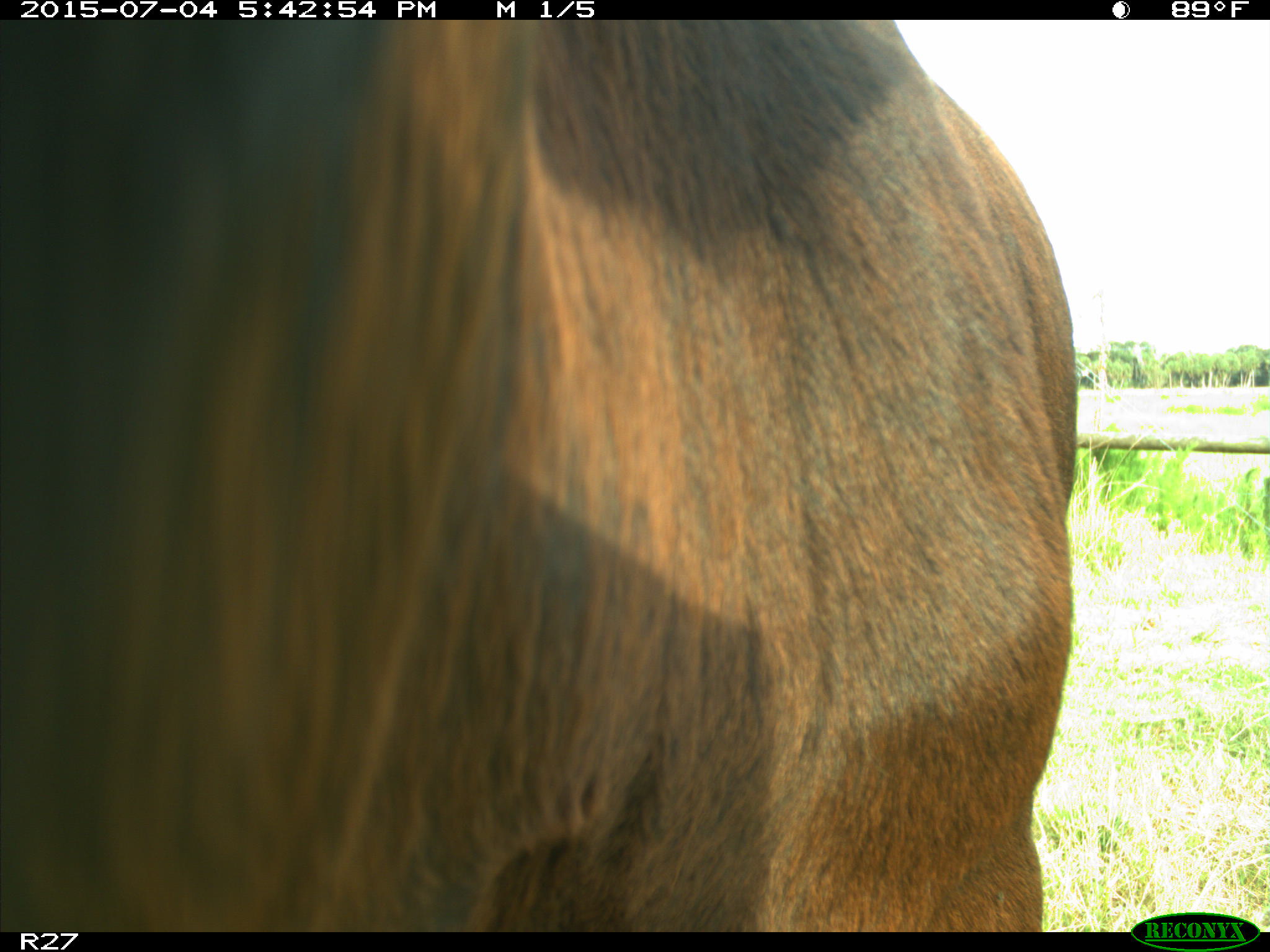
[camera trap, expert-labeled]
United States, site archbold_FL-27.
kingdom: Animalia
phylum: Chordata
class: Mammalia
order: Artiodactyla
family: Bovidae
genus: Bos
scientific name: Bos taurus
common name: domestic cow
Bos taurus (domestic cow).